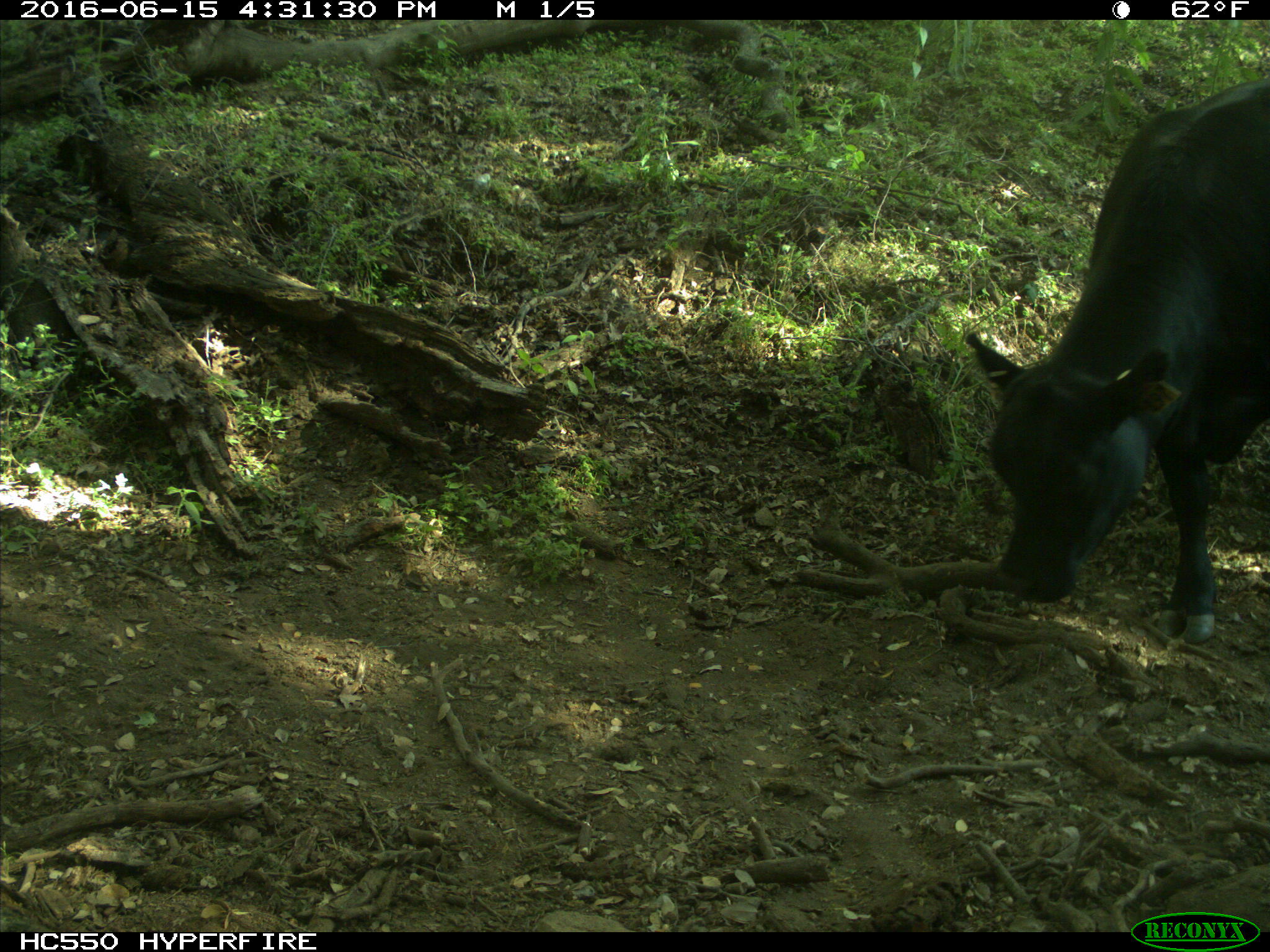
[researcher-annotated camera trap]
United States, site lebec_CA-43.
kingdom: Animalia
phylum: Chordata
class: Mammalia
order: Artiodactyla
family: Bovidae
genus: Bos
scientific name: Bos taurus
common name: domestic cow